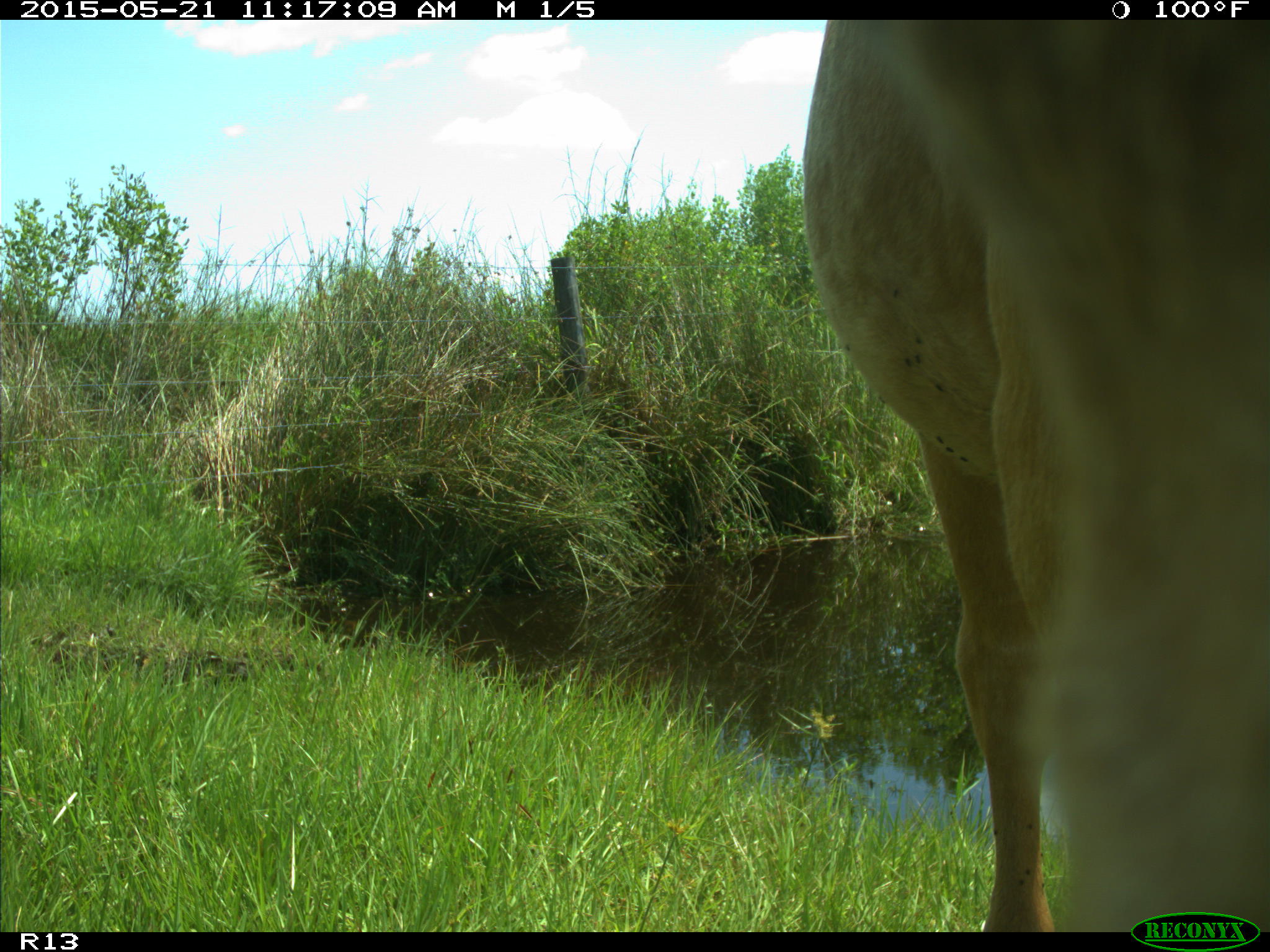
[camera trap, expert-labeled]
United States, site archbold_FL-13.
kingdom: Animalia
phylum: Chordata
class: Mammalia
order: Artiodactyla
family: Bovidae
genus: Bos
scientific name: Bos taurus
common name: domestic cow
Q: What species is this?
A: Bos taurus (domestic cow).